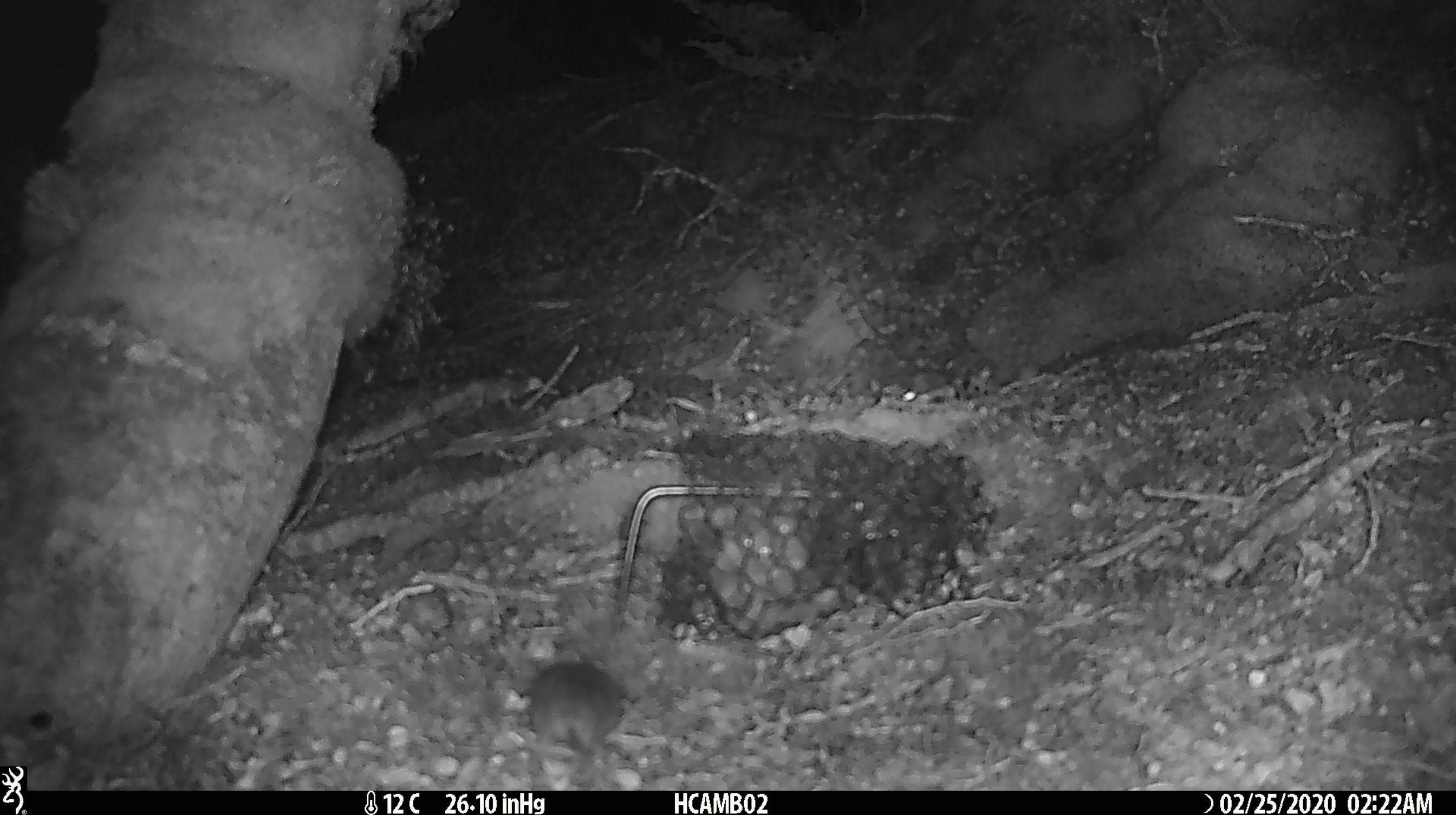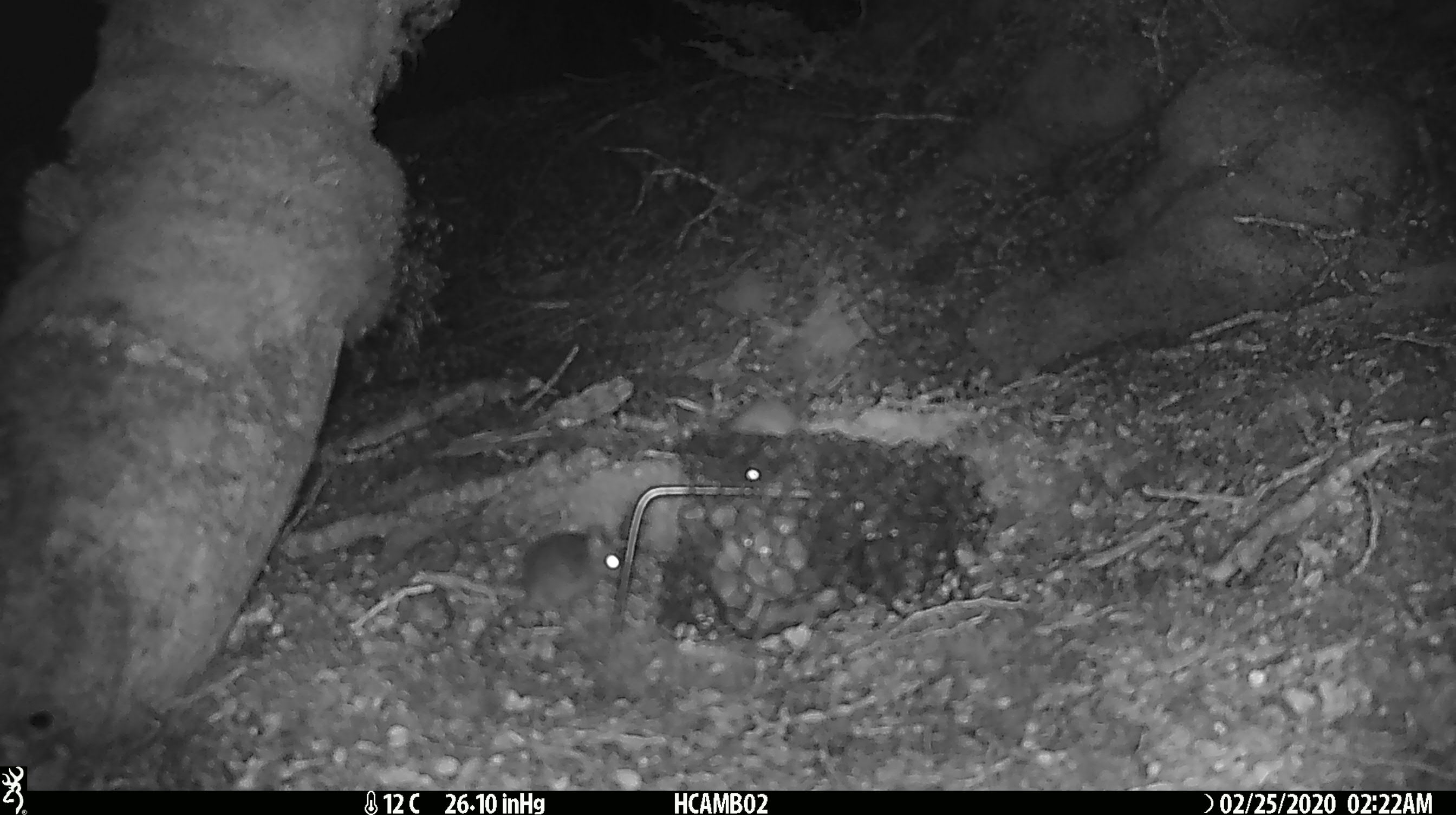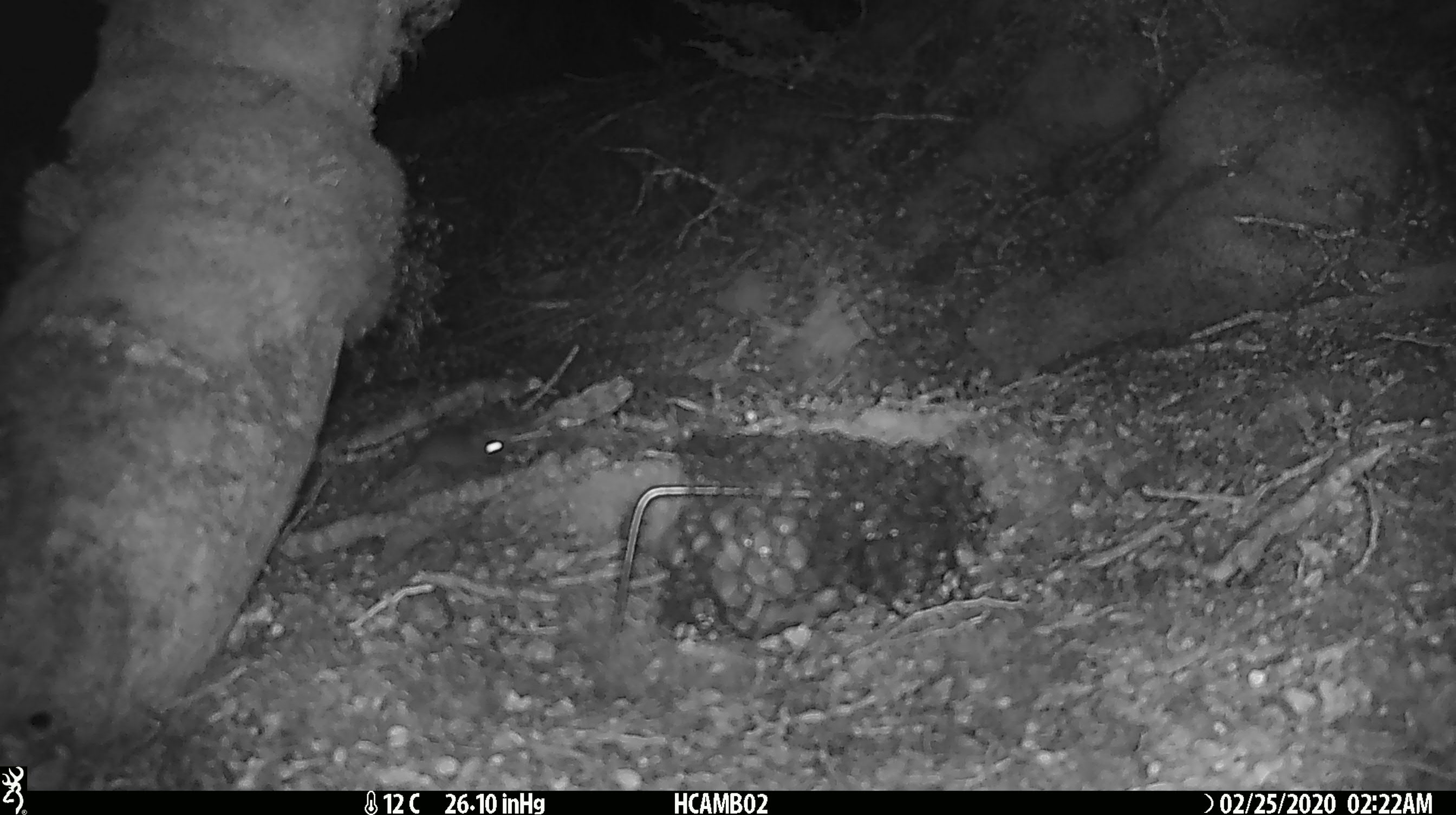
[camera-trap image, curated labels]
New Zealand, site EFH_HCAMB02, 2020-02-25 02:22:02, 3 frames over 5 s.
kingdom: Animalia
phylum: Chordata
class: Mammalia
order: Rodentia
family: Muridae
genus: Mus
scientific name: Mus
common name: mouse